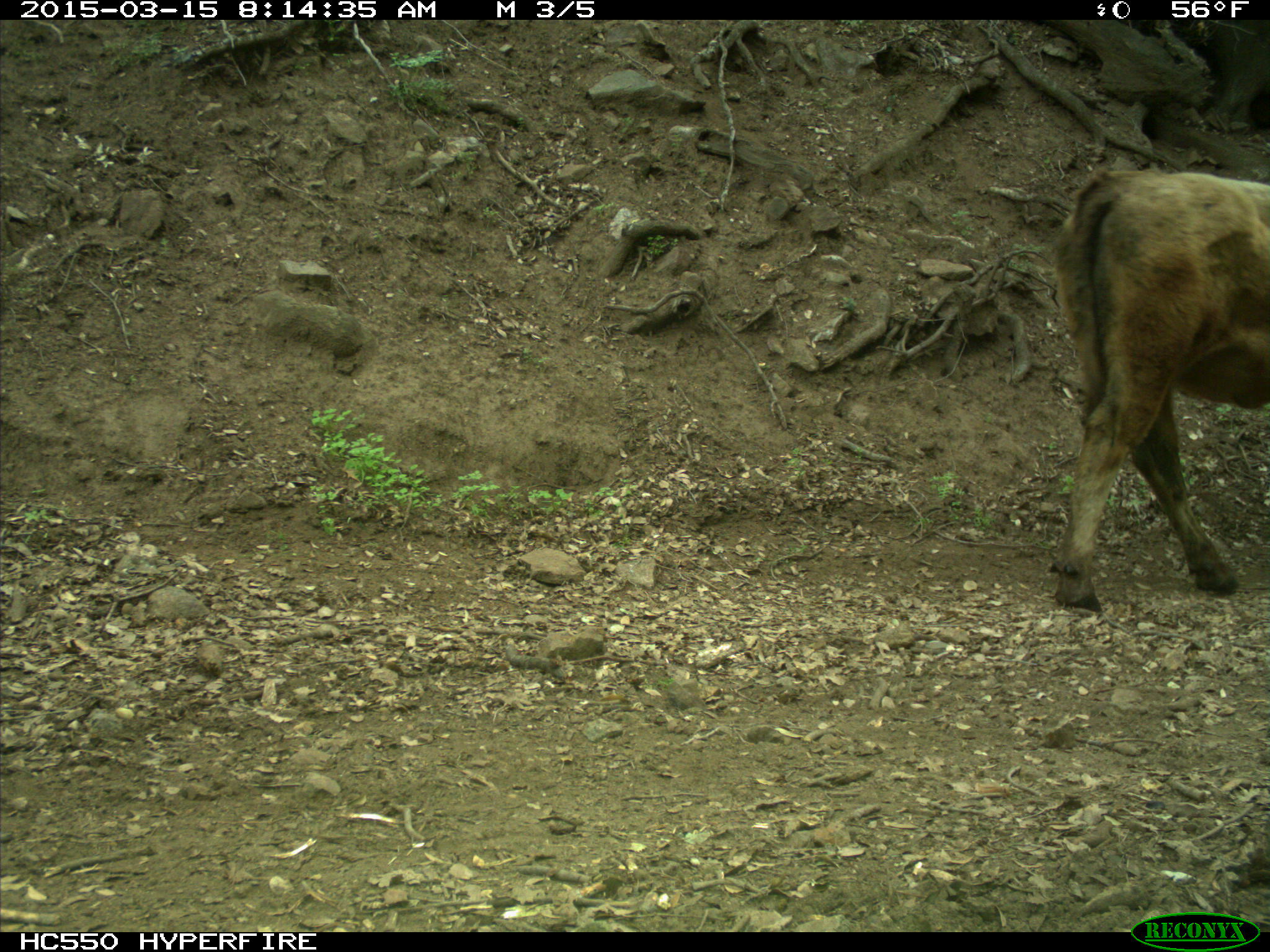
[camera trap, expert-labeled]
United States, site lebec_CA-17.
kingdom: Animalia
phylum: Chordata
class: Mammalia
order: Artiodactyla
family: Bovidae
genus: Bos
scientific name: Bos taurus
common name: domestic cow